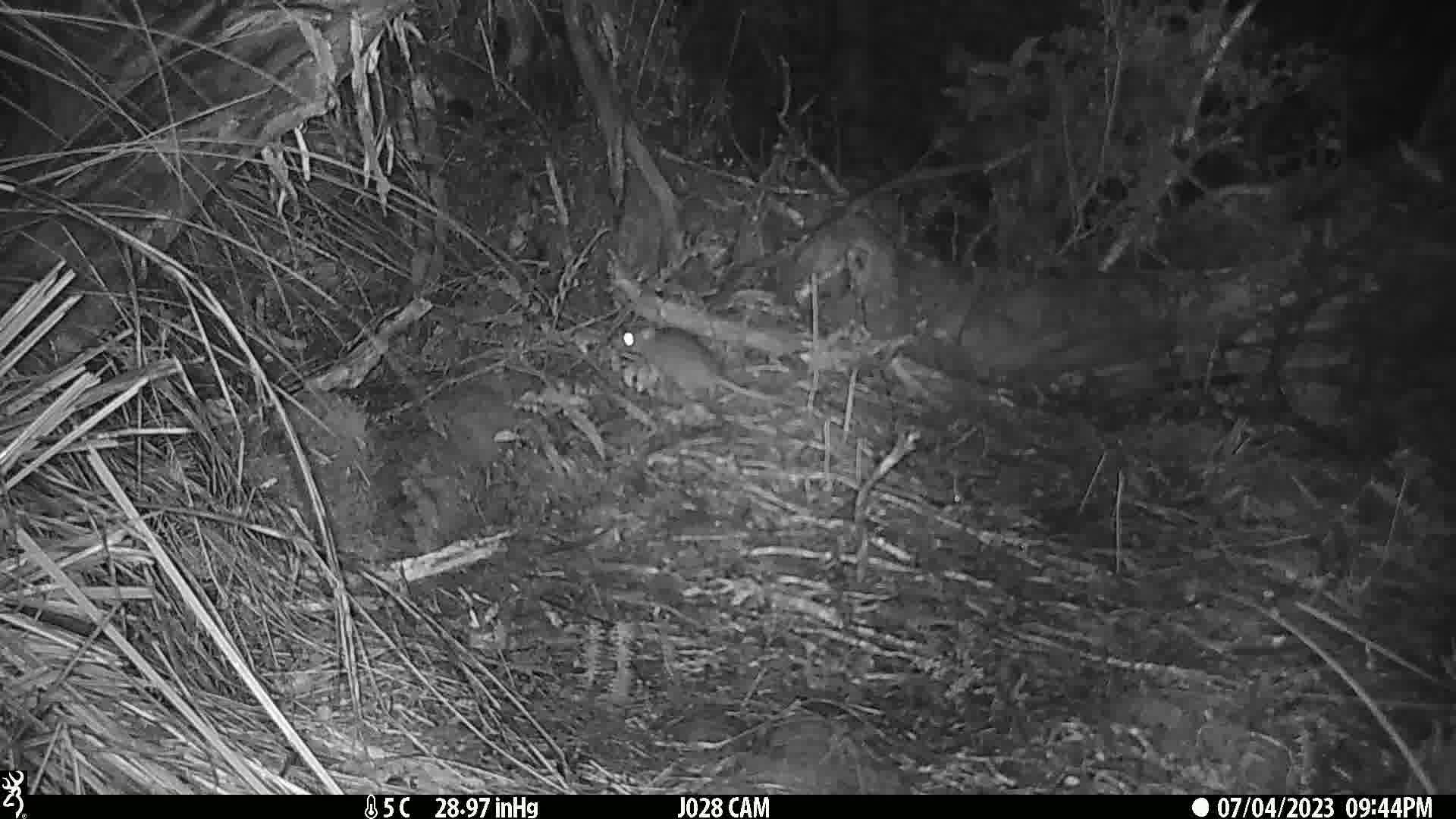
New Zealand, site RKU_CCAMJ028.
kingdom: Animalia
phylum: Chordata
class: Mammalia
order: Rodentia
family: Muridae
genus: Rattus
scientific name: Rattus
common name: rat